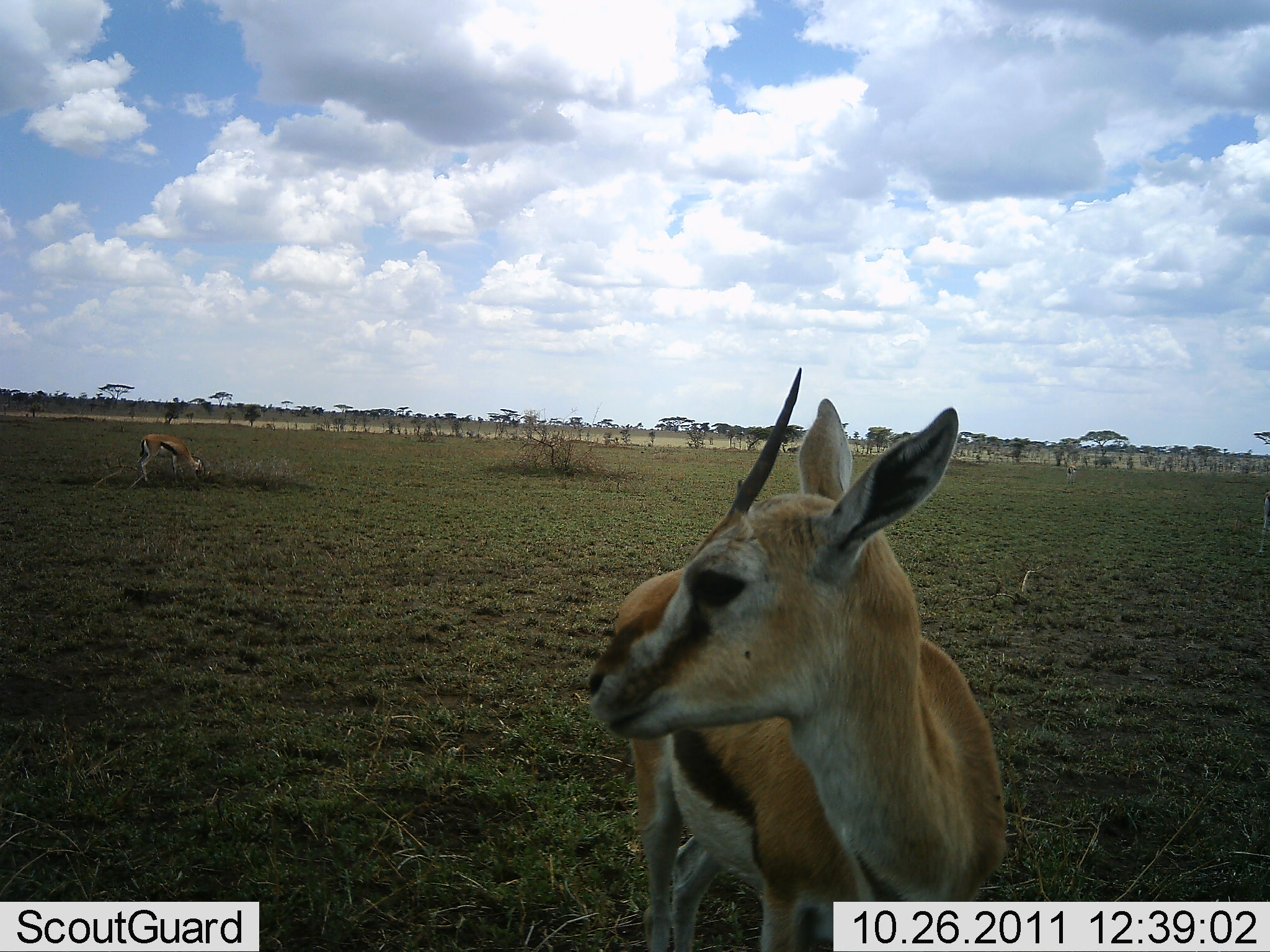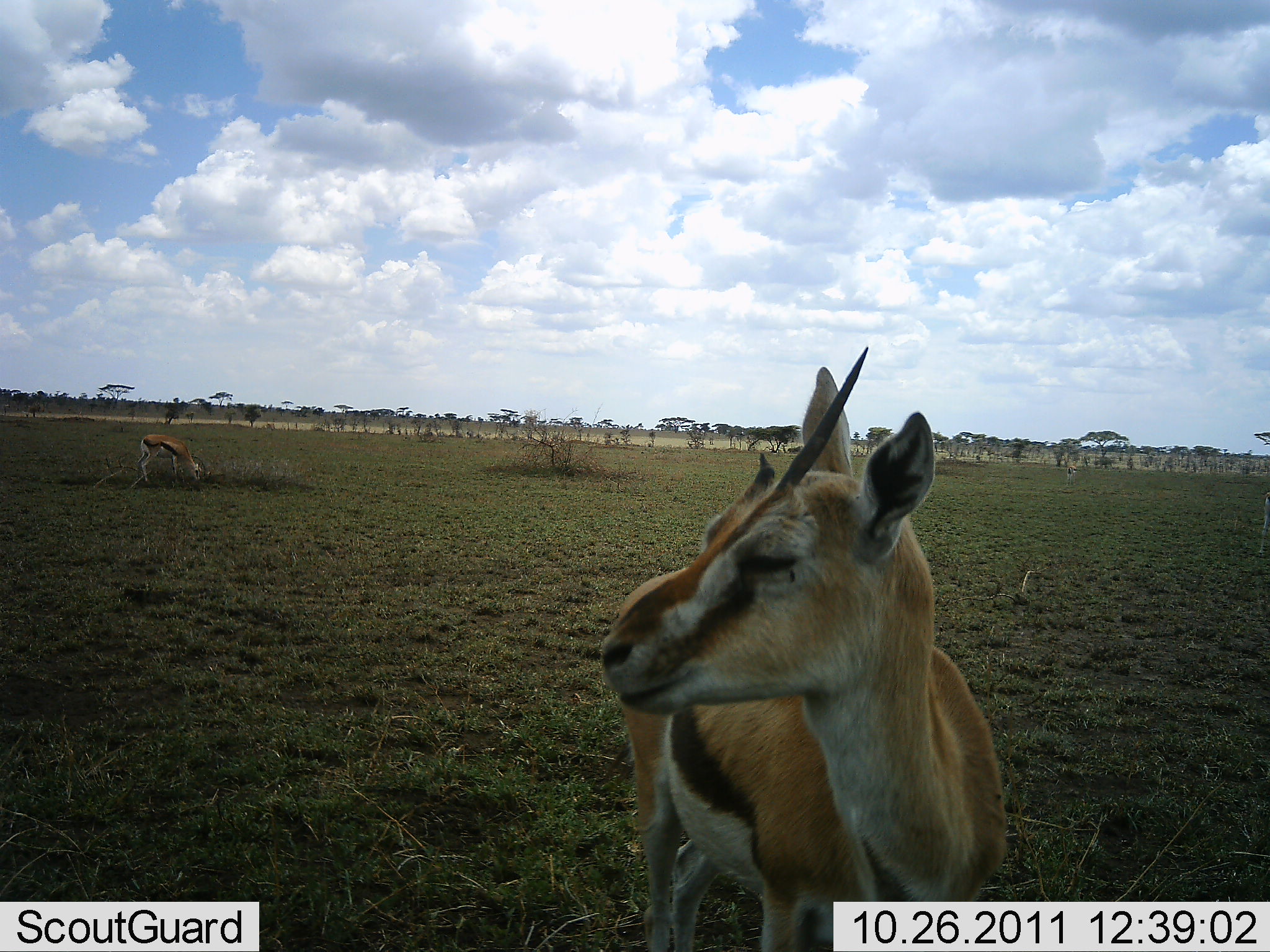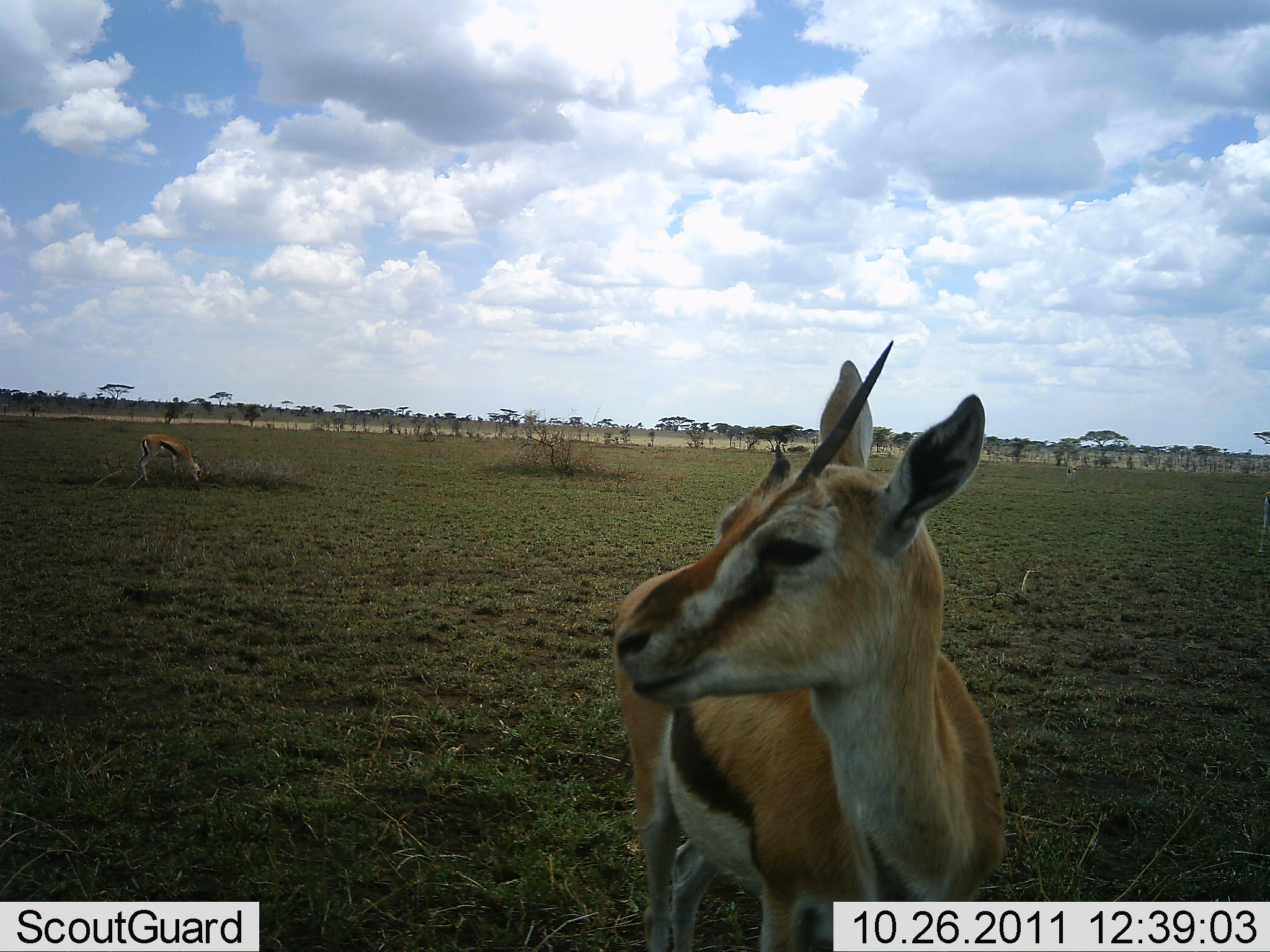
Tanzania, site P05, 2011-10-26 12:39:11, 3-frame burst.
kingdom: Animalia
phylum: Chordata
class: Mammalia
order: Artiodactyla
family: Bovidae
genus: Eudorcas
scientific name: Eudorcas thomsonii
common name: thomson's gazelle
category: gazellethomsons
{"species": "gazellethomsons (thomson's gazelle) (Eudorcas thomsonii)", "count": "2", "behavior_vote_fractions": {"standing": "92%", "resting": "0%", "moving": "8%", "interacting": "0%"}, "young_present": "0%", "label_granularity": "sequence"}